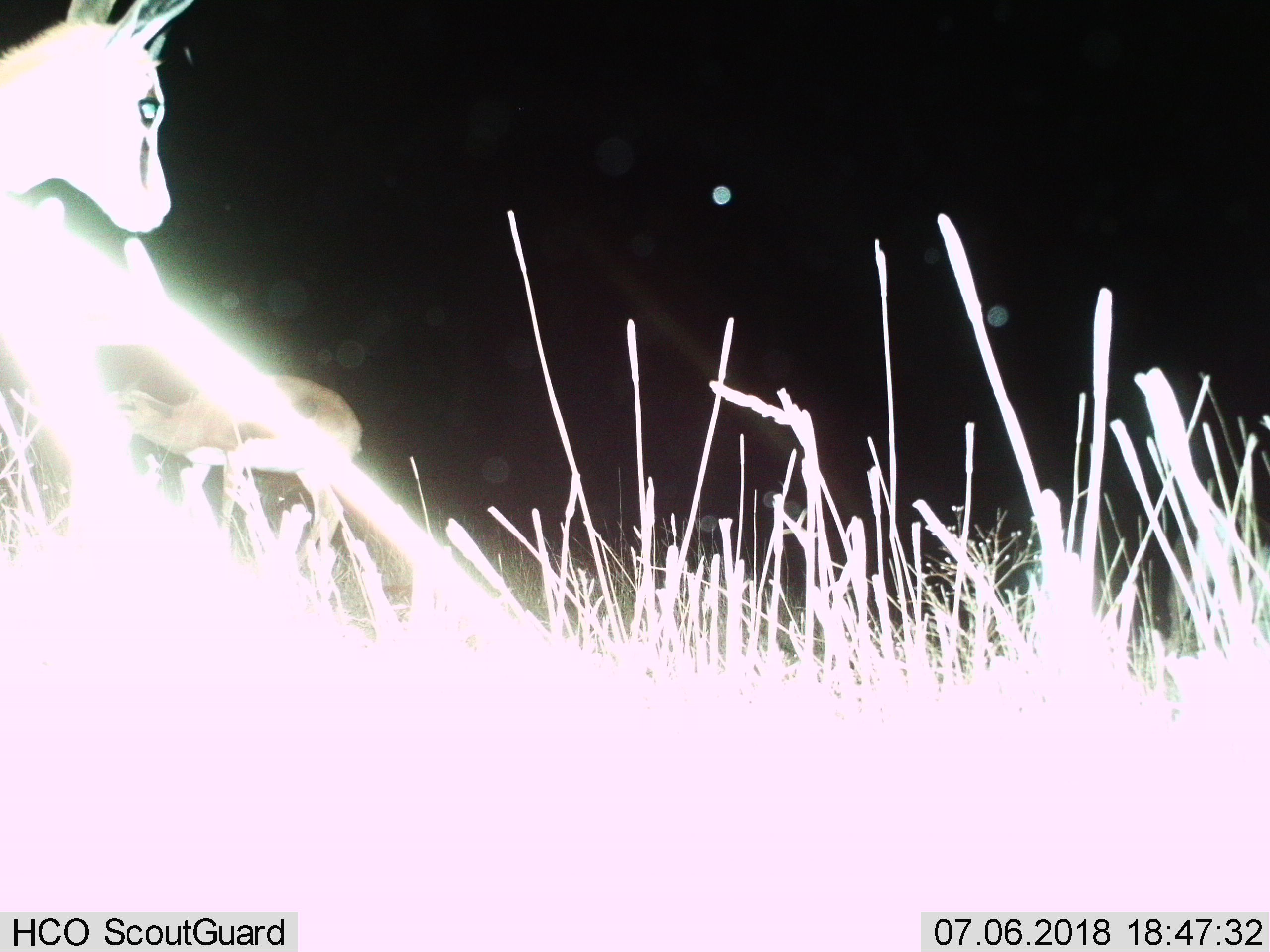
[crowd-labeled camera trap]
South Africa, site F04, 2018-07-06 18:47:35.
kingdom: Animalia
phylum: Chordata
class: Mammalia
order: Artiodactyla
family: Bovidae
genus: Antidorcas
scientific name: Antidorcas marsupialis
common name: springbok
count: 2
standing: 100%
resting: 0%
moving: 0%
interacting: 0%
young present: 25%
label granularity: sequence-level